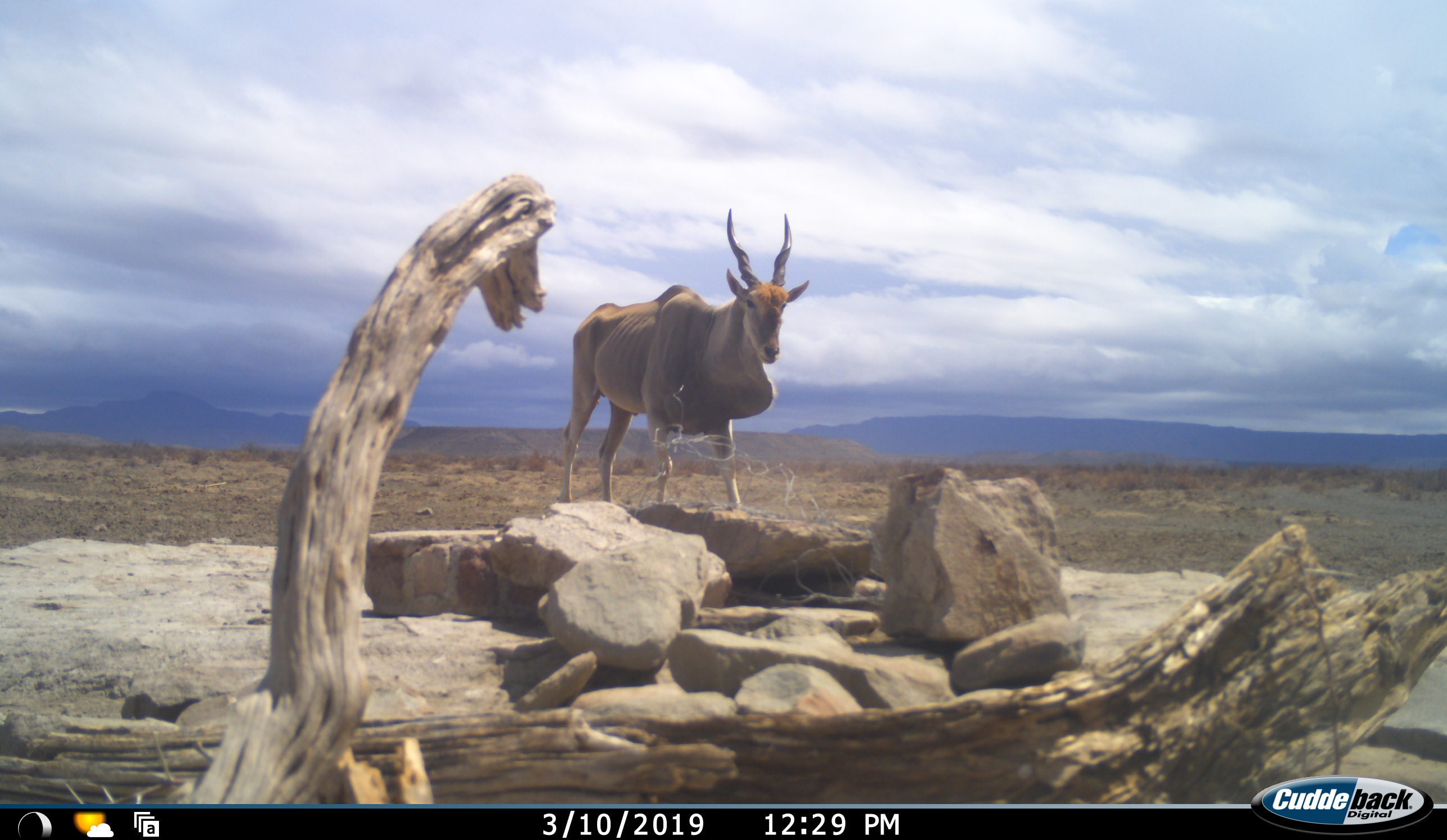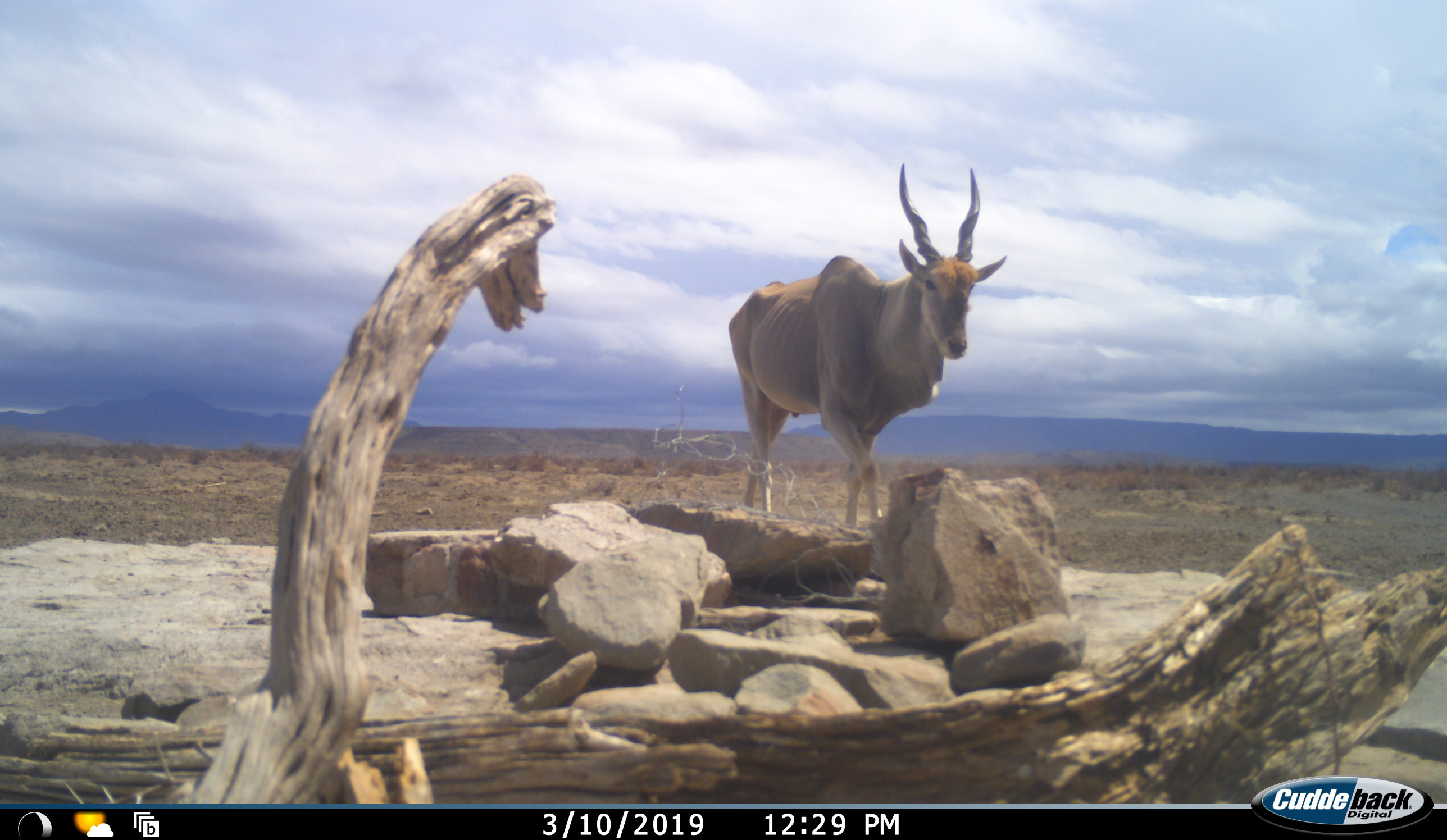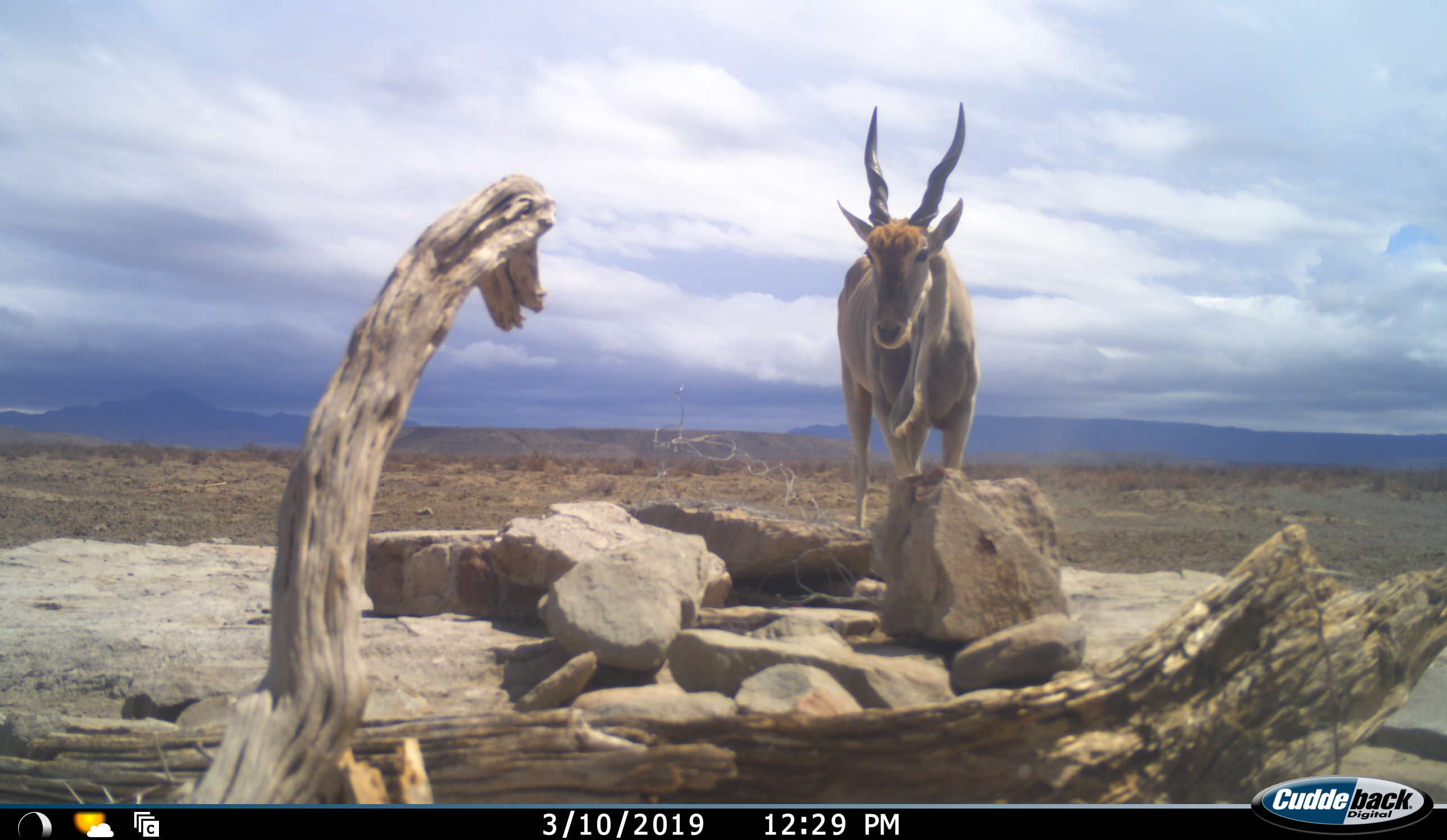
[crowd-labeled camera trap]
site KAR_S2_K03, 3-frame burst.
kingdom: Animalia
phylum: Chordata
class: Mammalia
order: Artiodactyla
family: Bovidae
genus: Tragelaphus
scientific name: Tragelaphus oryx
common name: eland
Eland (Tragelaphus oryx), count 1. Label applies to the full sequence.